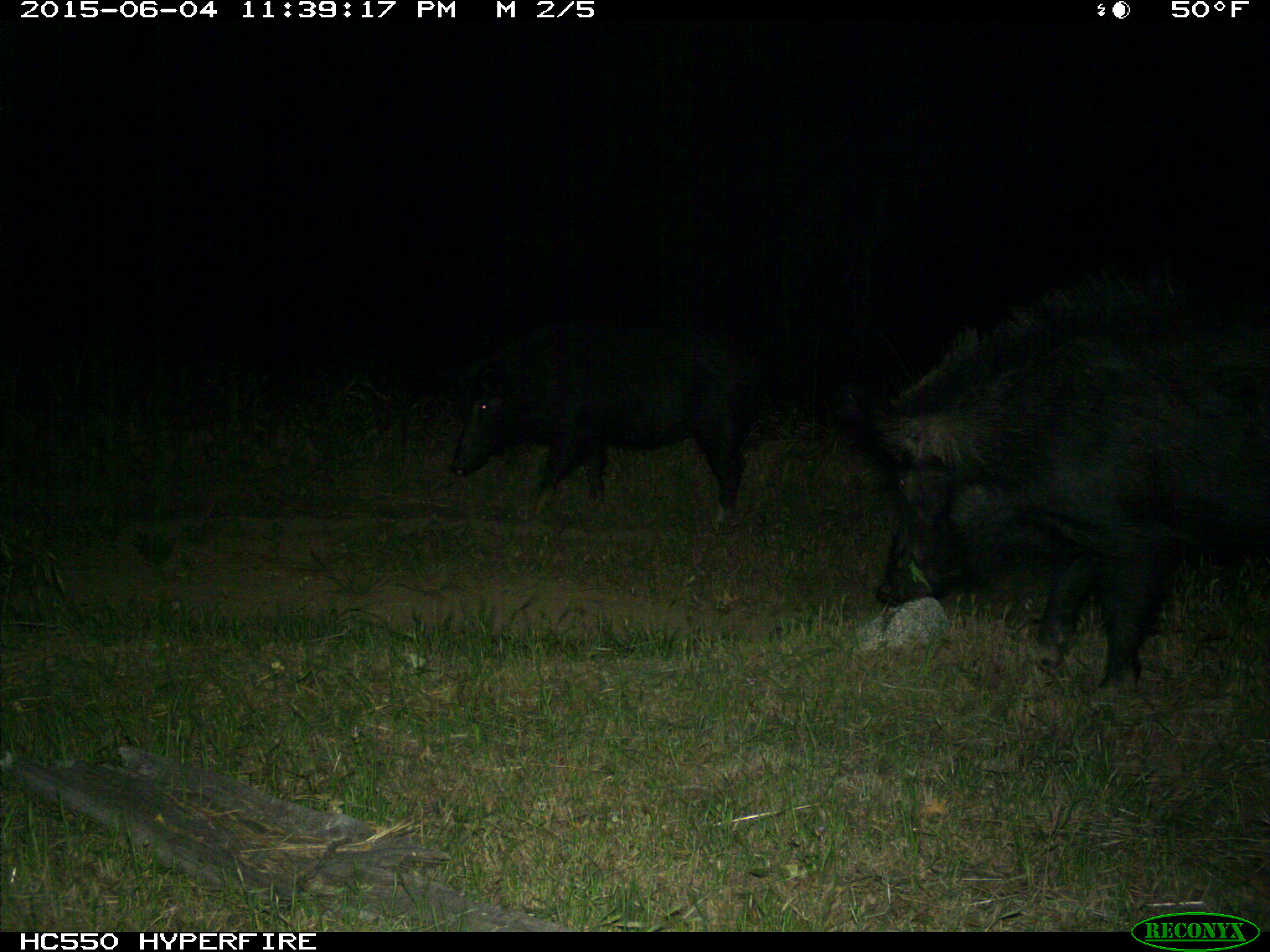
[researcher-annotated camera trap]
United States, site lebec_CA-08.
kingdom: Animalia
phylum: Chordata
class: Mammalia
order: Artiodactyla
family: Suidae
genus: Sus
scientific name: Sus scrofa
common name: wild boar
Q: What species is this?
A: Sus scrofa (wild boar).